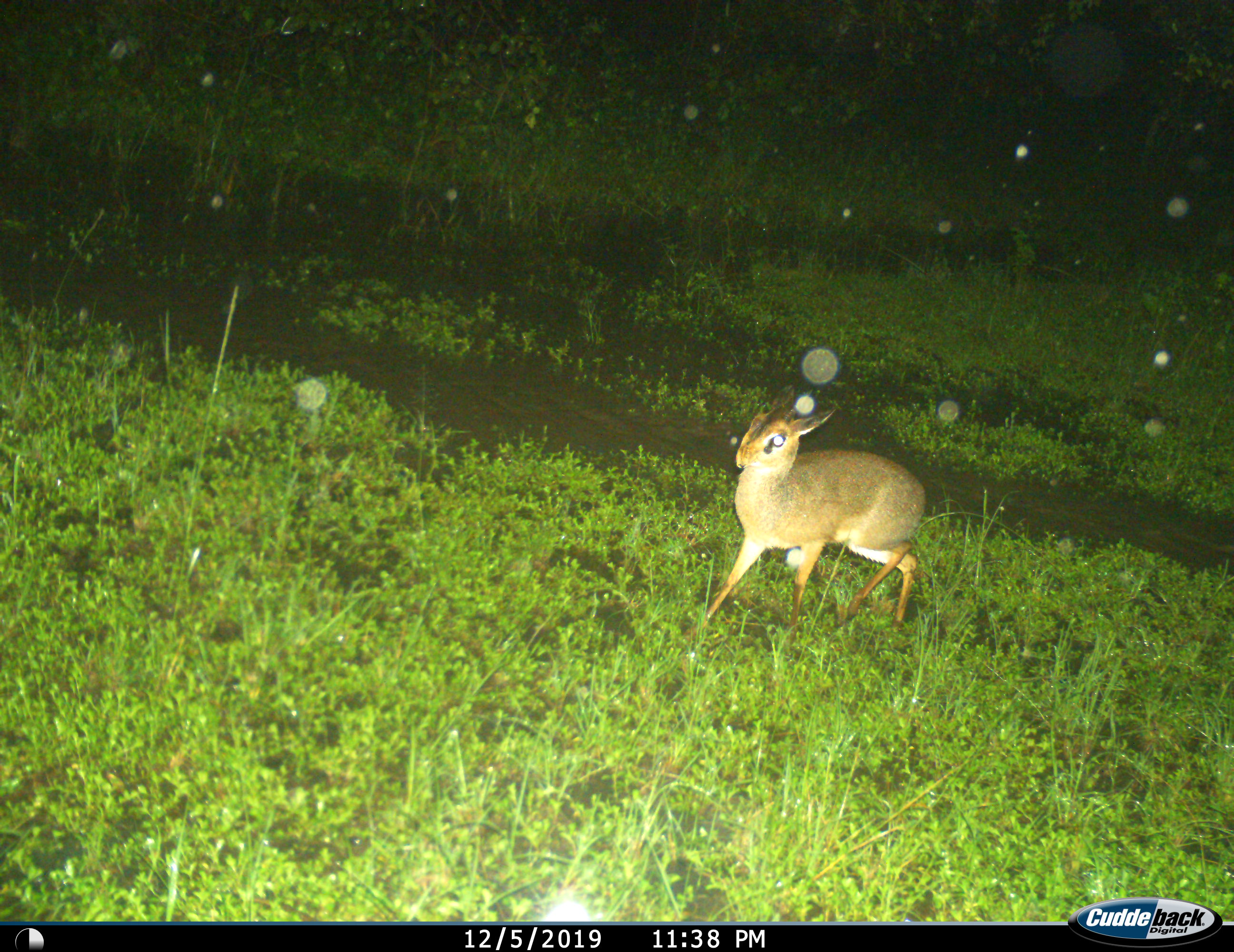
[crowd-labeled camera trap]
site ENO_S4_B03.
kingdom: Animalia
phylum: Chordata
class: Mammalia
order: Artiodactyla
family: Bovidae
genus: Madoqua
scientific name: Madoqua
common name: dik-dik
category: dikdik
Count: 1.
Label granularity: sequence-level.